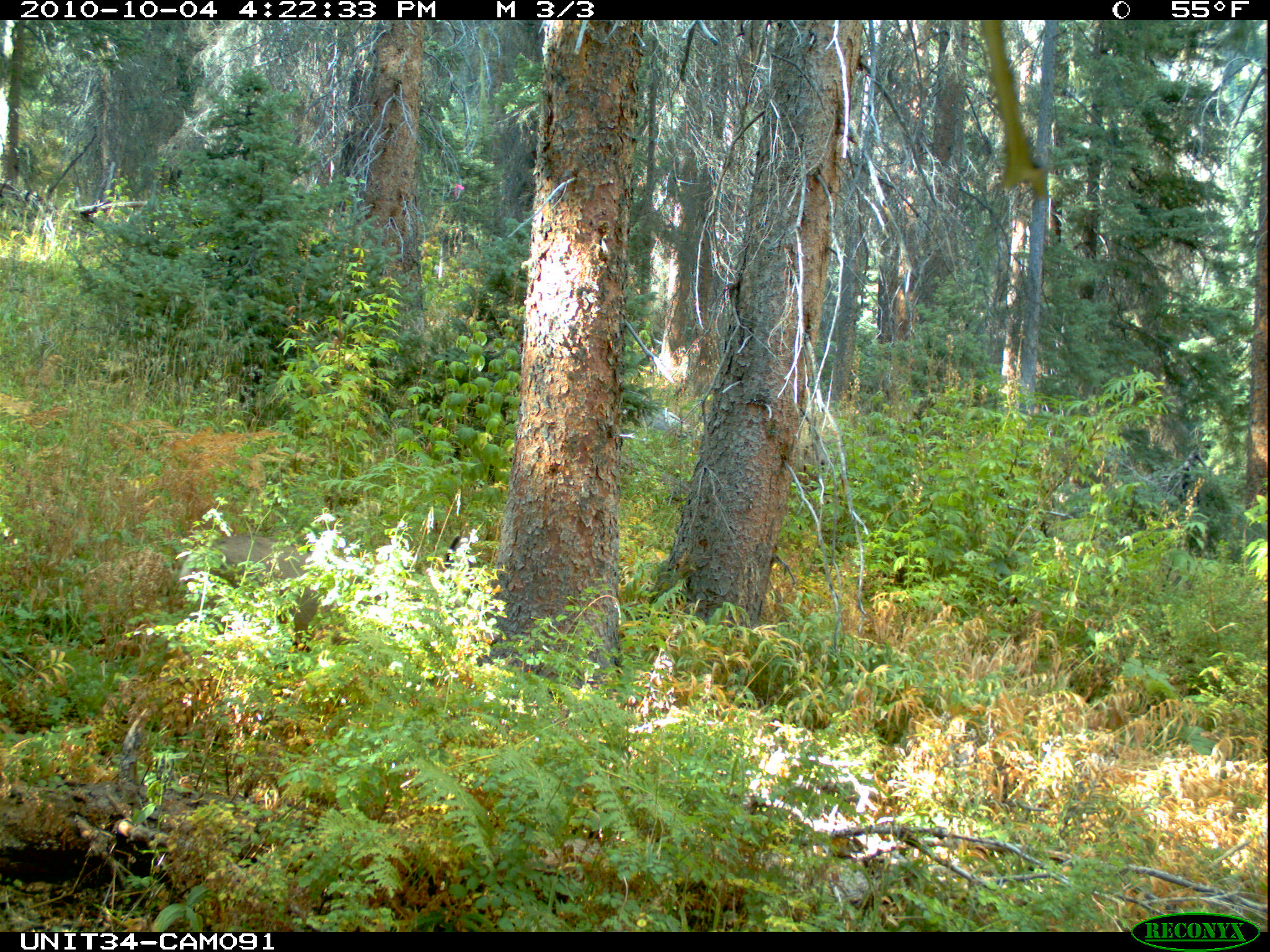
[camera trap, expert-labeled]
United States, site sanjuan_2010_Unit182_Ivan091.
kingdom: Animalia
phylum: Chordata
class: Mammalia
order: Artiodactyla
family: Cervidae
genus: Odocoileus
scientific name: Odocoileus hemionus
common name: mule deer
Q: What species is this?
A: Odocoileus hemionus (mule deer).